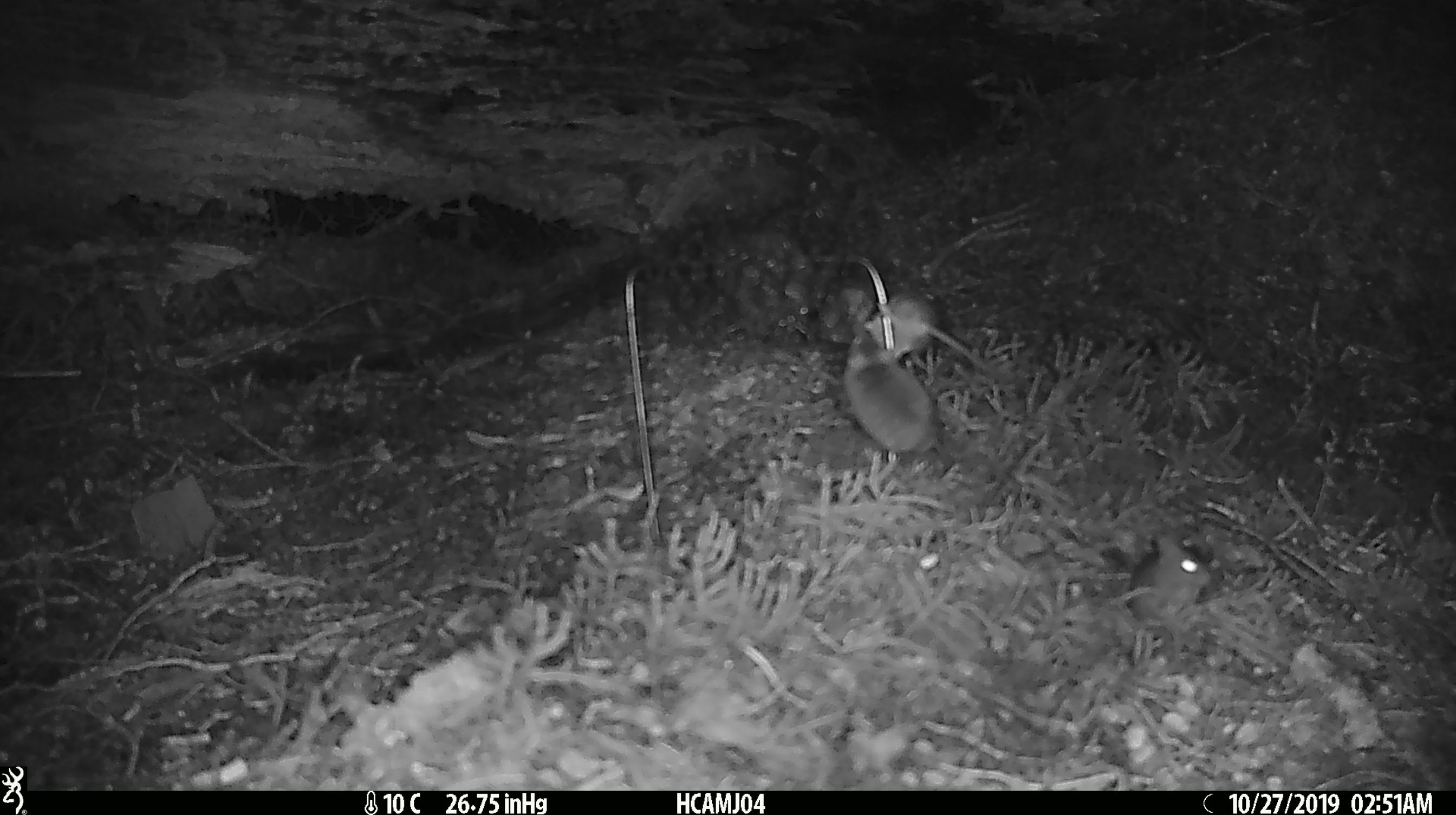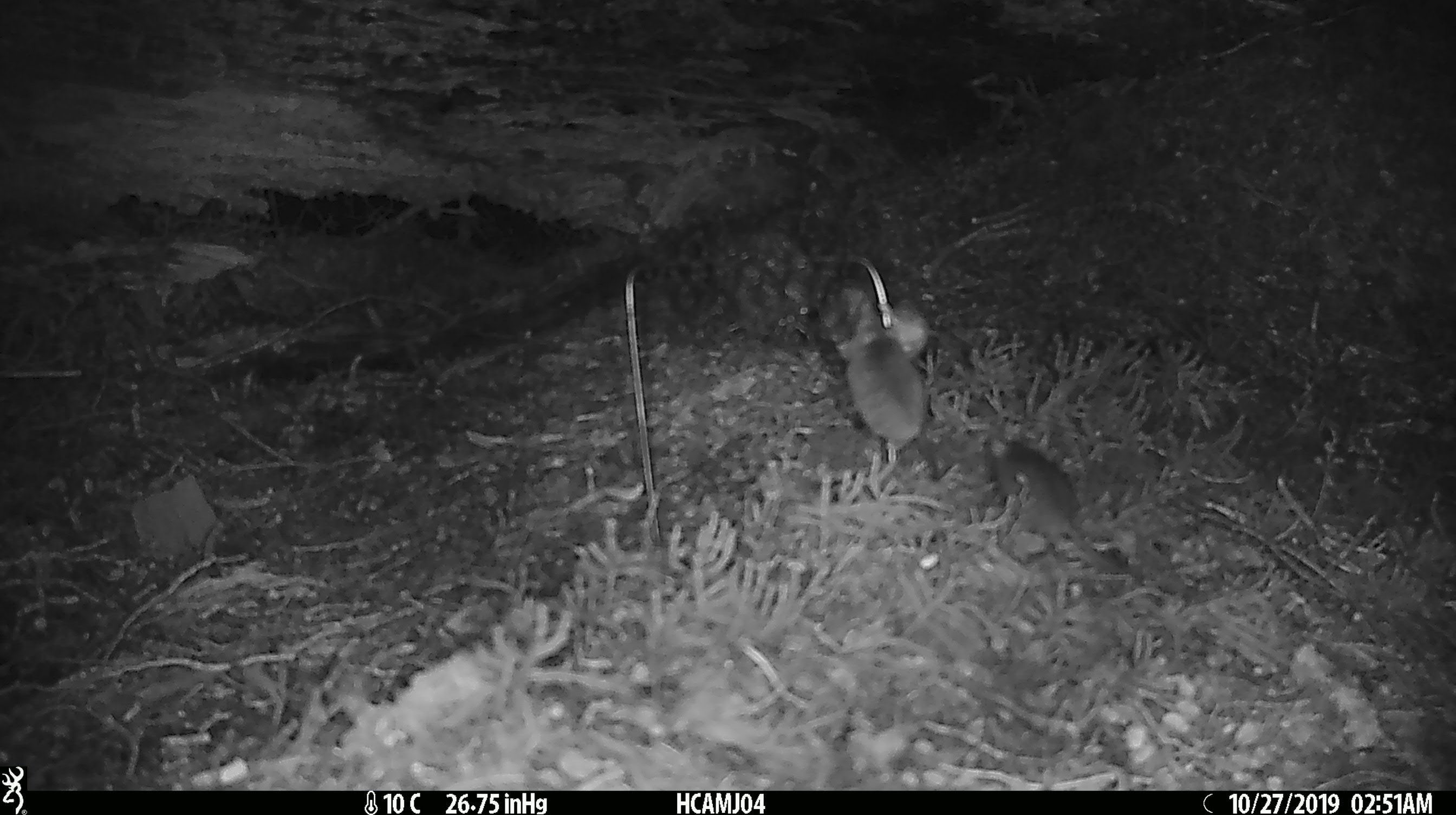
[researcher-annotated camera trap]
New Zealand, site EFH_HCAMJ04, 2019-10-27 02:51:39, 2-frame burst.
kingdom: Animalia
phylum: Chordata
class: Mammalia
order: Rodentia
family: Muridae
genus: Mus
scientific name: Mus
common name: mouse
Mouse (Mus).